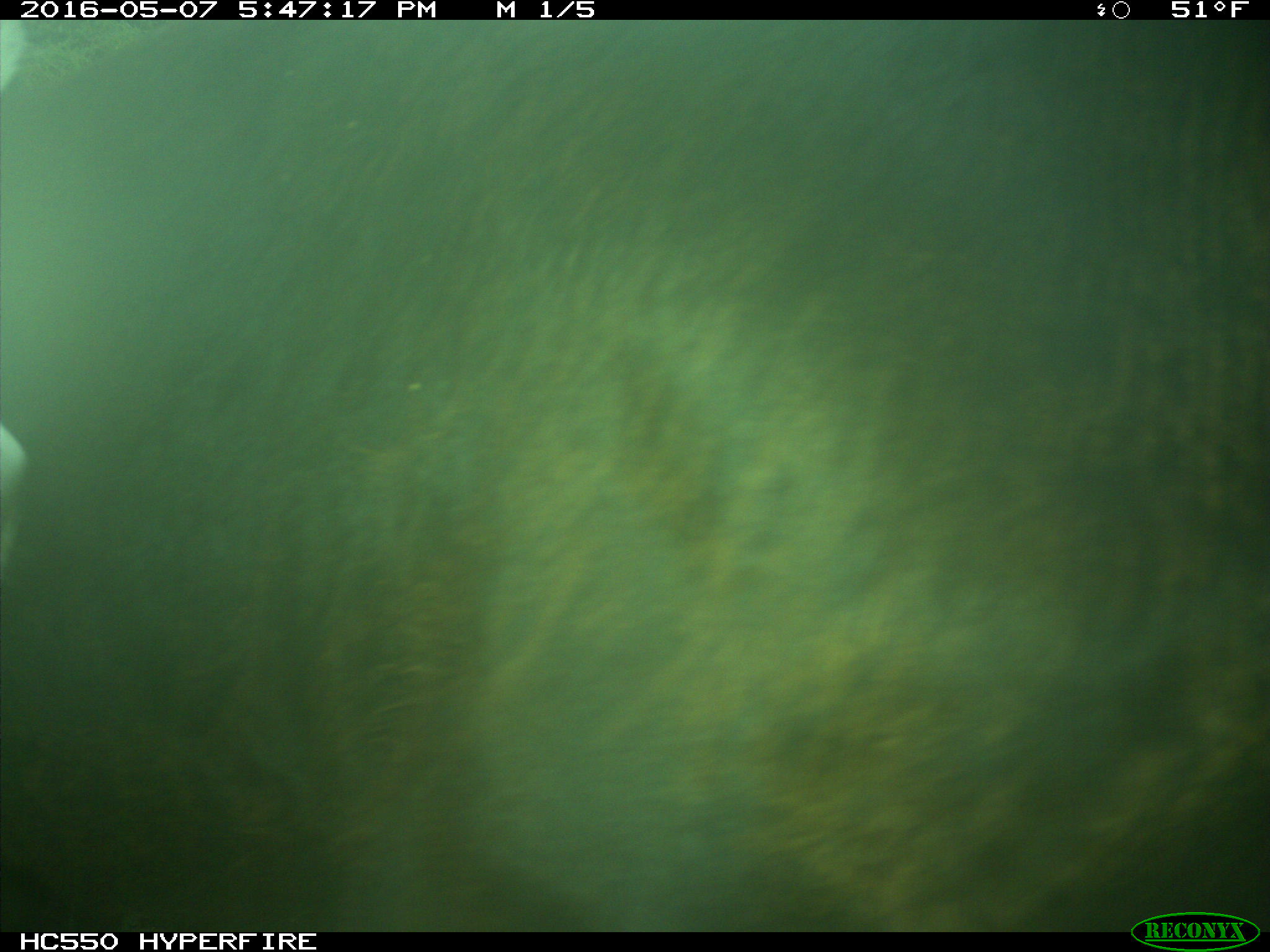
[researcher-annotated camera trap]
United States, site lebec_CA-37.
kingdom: Animalia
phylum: Chordata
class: Mammalia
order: Artiodactyla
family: Bovidae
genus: Bos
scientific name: Bos taurus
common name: domestic cow